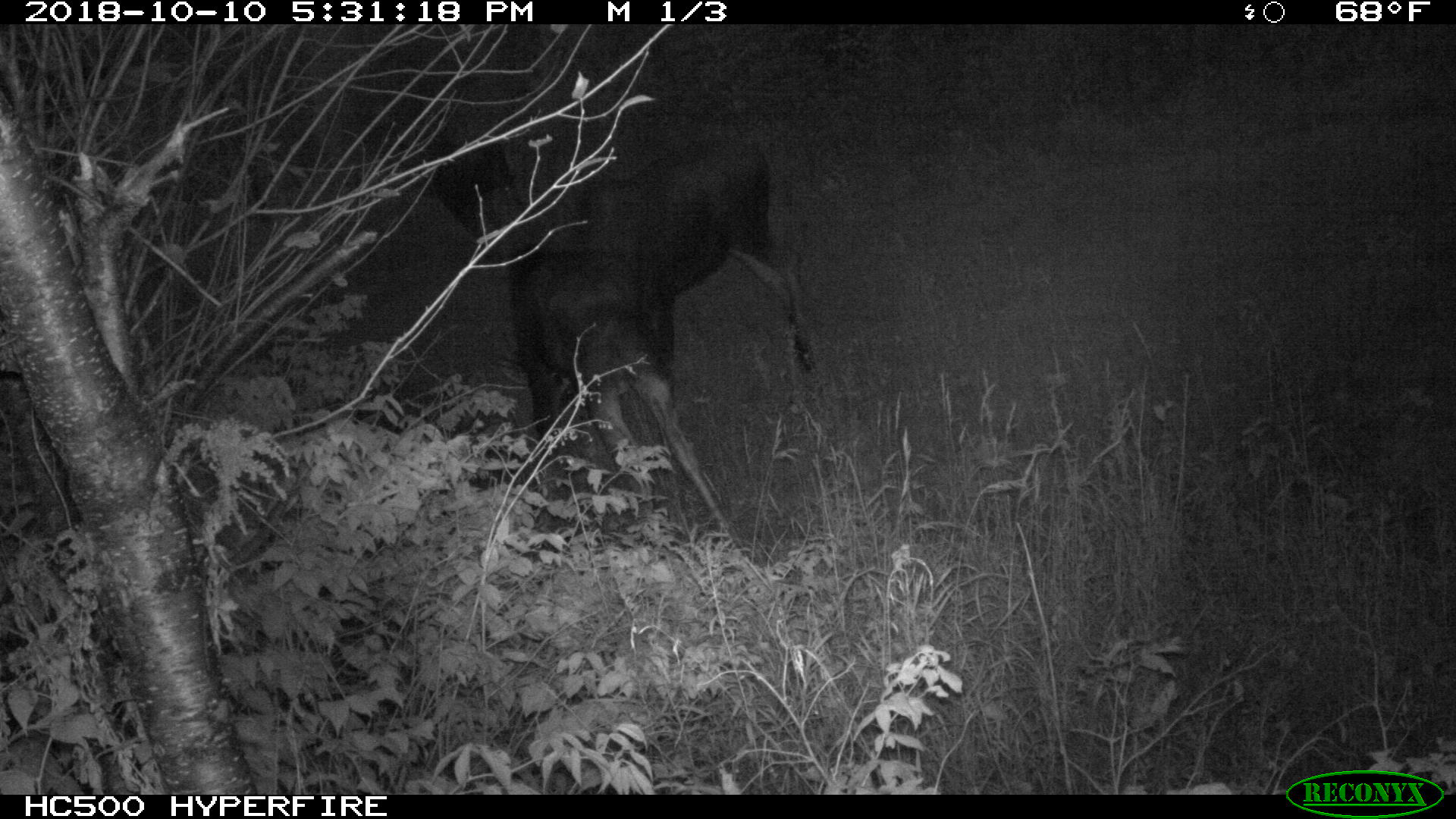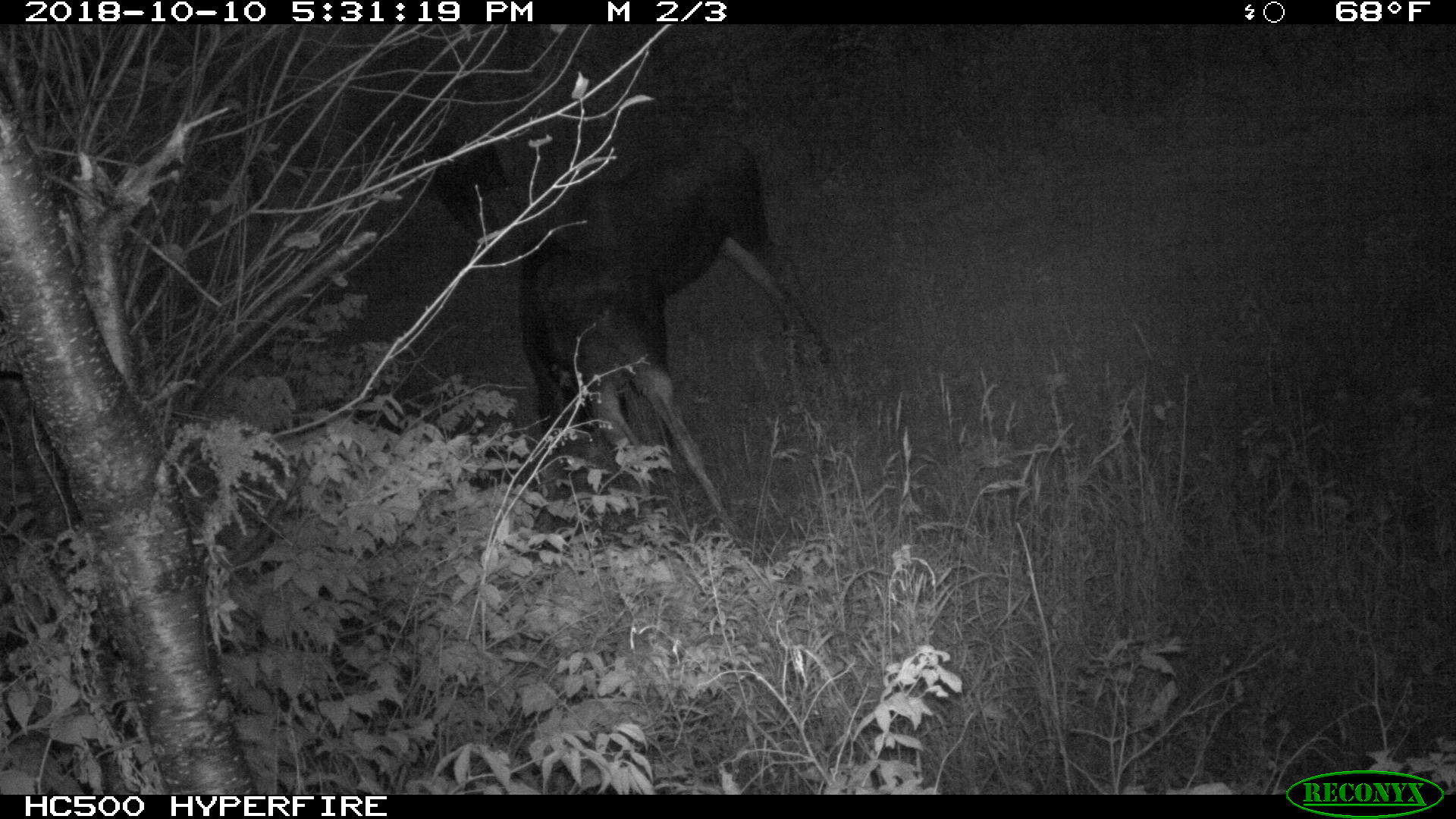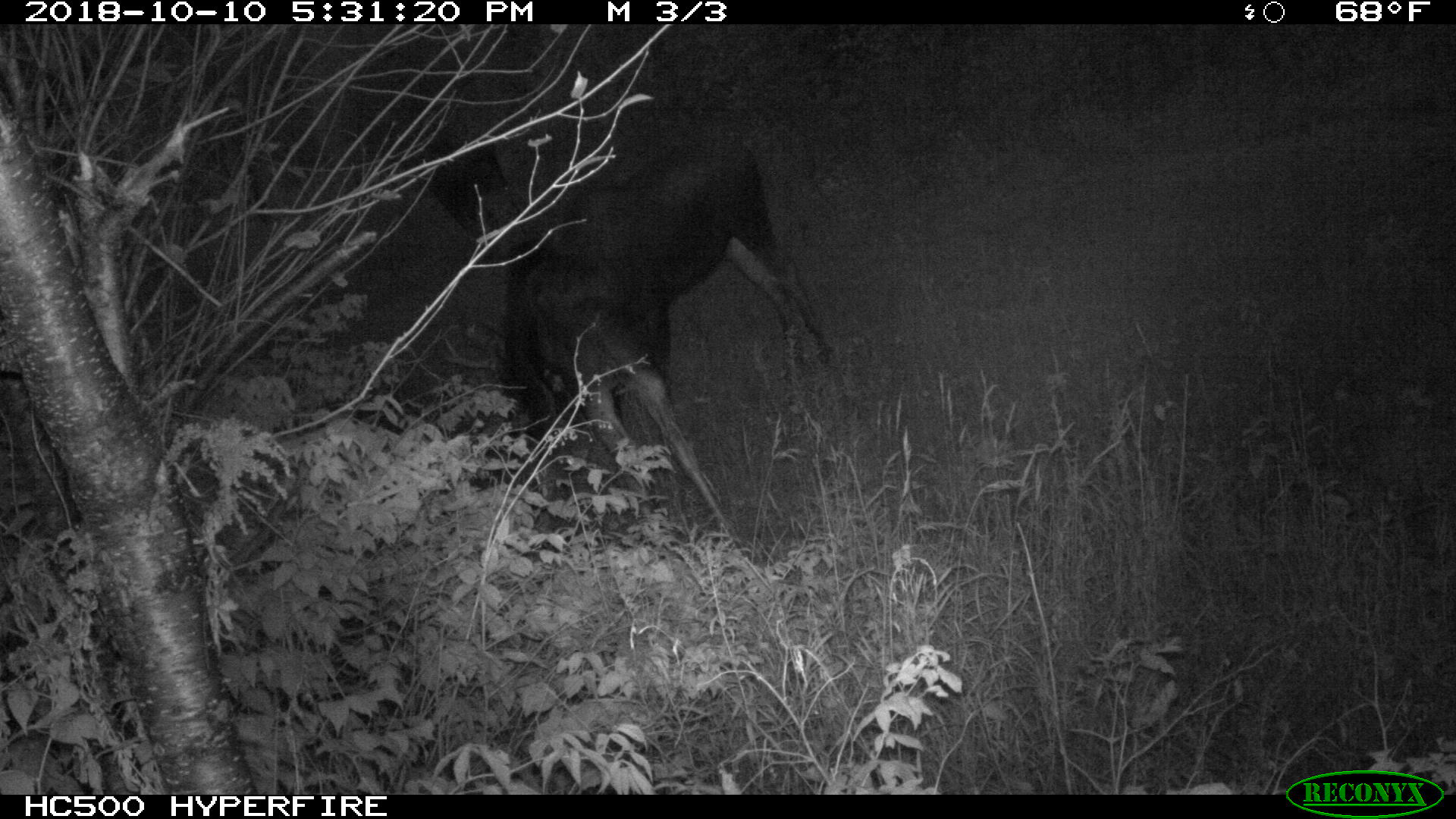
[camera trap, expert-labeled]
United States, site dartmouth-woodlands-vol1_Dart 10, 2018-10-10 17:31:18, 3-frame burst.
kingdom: Animalia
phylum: Chordata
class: Mammalia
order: Artiodactyla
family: Cervidae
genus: Alces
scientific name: Alces alces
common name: moose